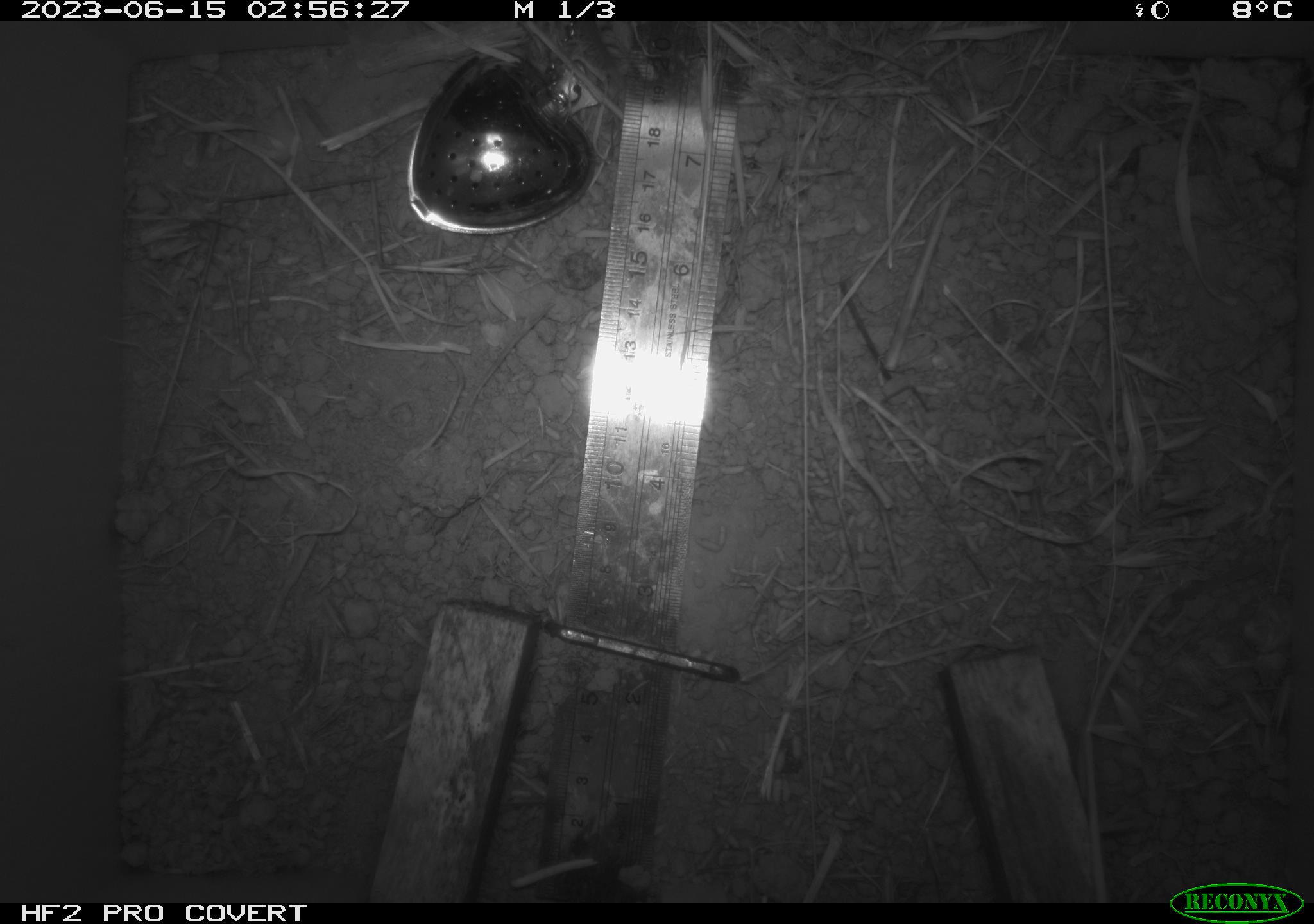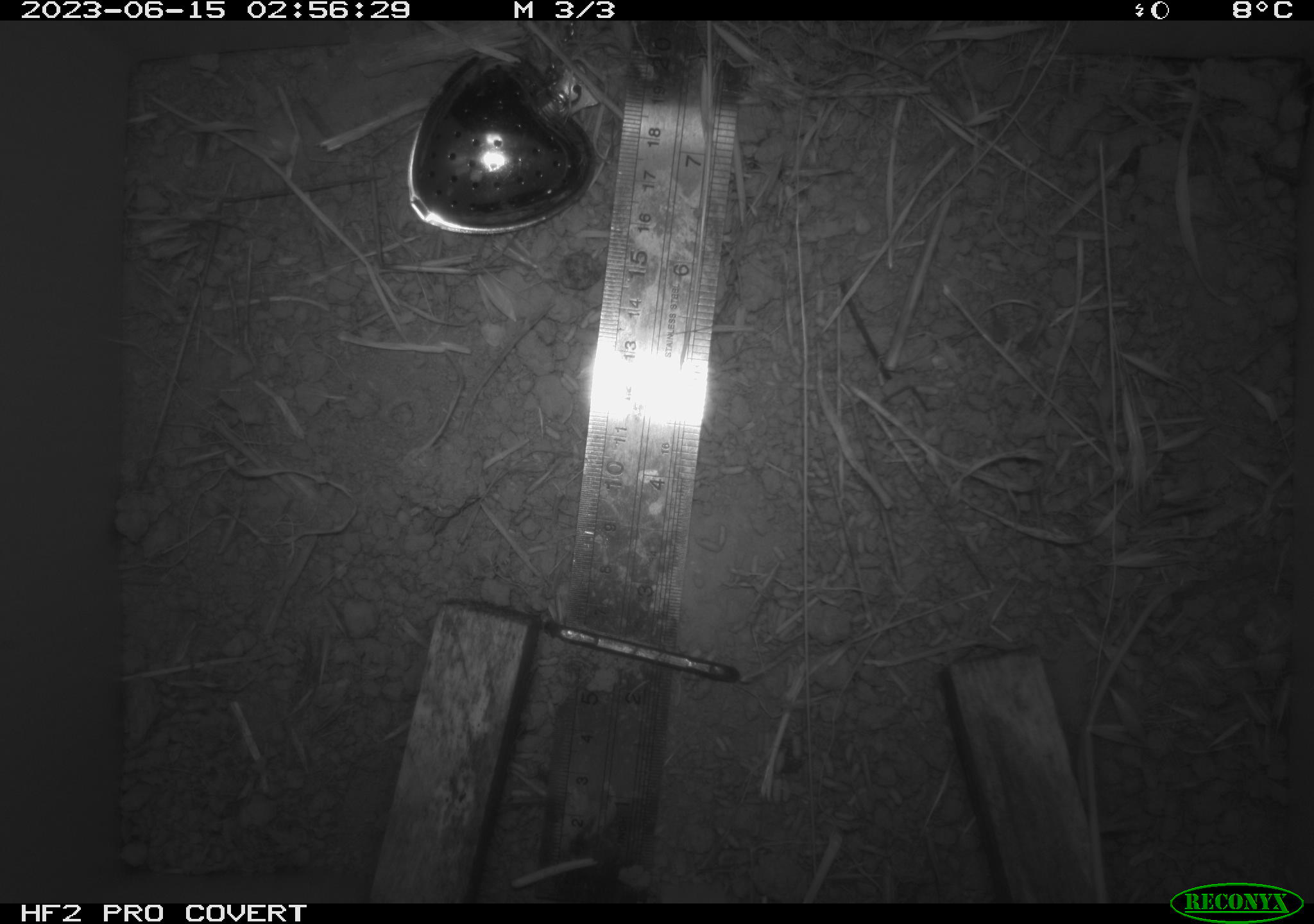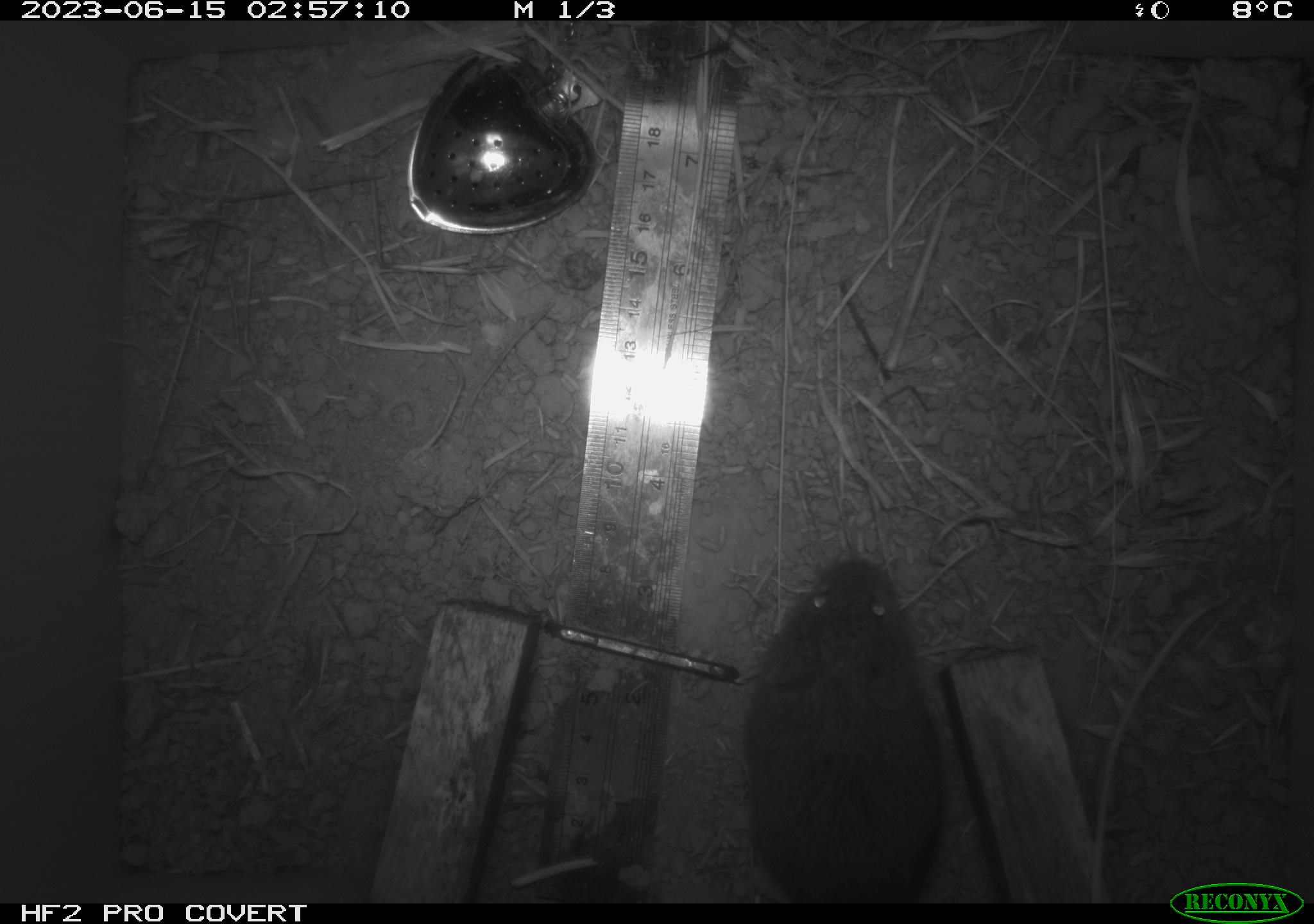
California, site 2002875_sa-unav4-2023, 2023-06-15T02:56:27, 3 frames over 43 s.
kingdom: Animalia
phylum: Chordata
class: Mammalia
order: Rodentia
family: Cricetidae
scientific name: Arvicolinae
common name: voles, lemmings, and muskrats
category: arvicolinae subfamily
Arvicolinae subfamily (voles, lemmings, and muskrats) (Arvicolinae).